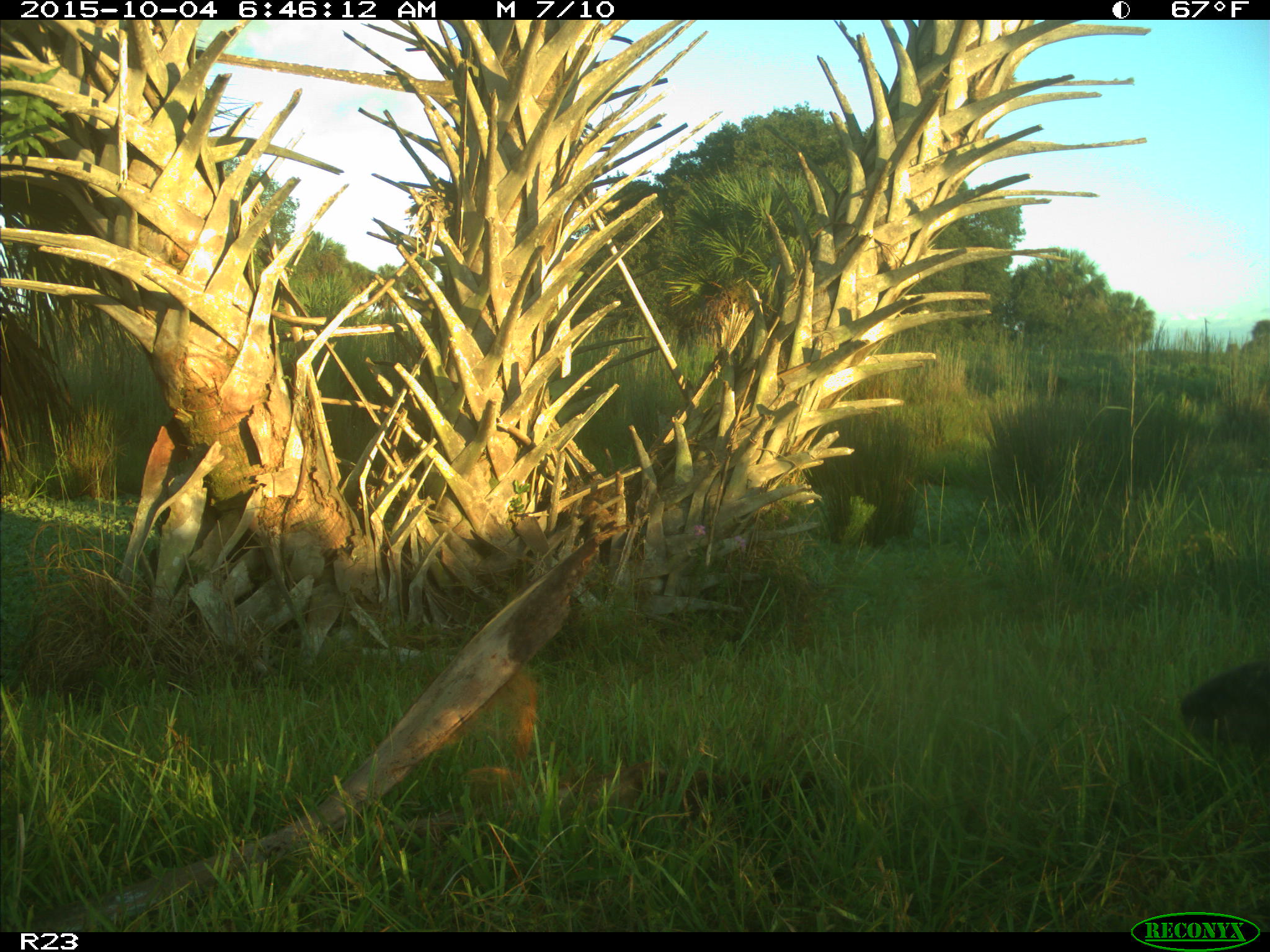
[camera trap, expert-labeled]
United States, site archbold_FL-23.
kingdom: Animalia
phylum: Chordata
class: Mammalia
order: Carnivora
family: Mustelidae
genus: Lontra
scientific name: Lontra canadensis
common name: north american river otter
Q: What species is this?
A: Lontra canadensis (north american river otter).